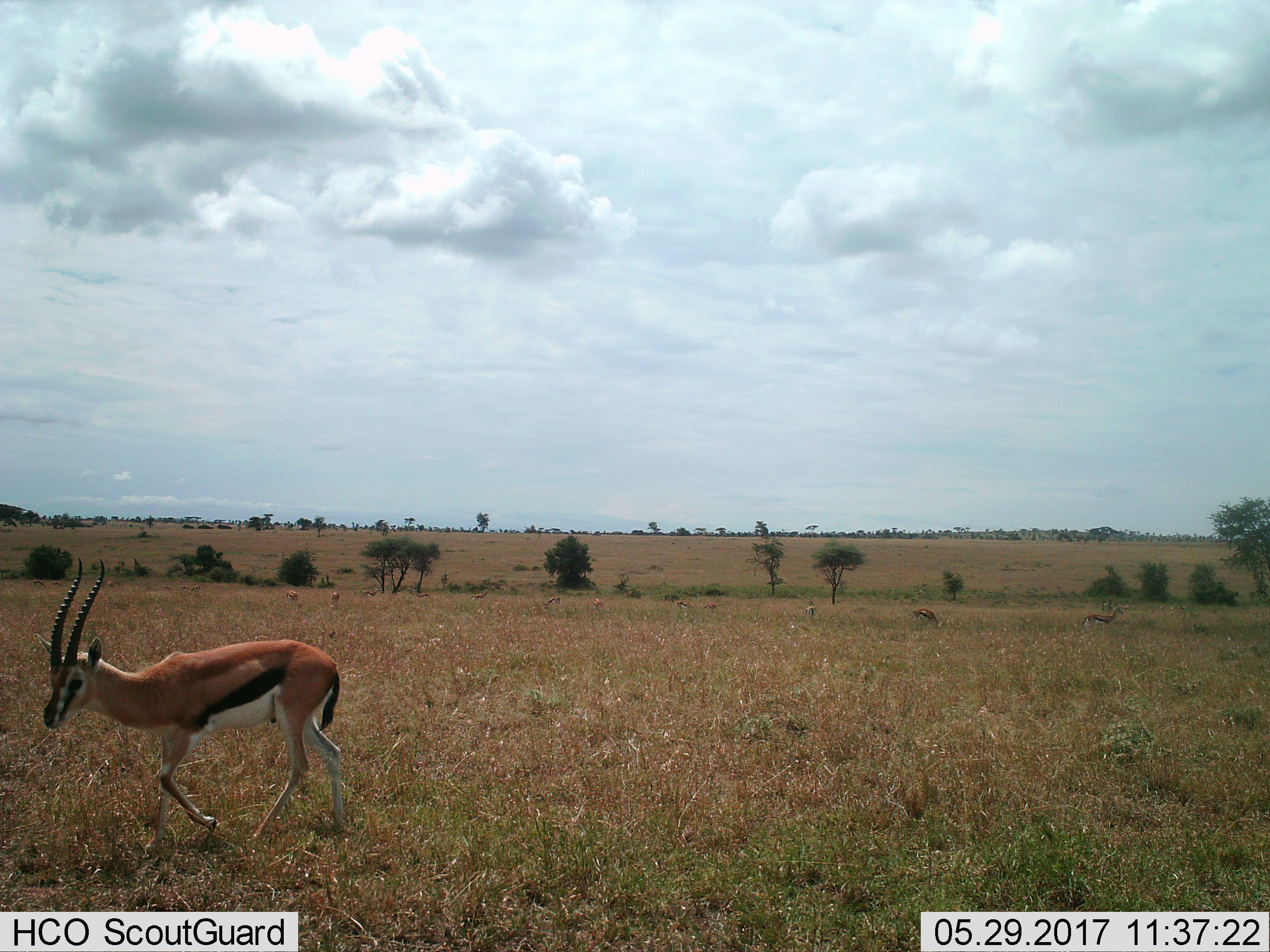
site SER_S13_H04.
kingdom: Animalia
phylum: Chordata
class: Mammalia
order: Artiodactyla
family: Bovidae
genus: Eudorcas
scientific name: Eudorcas thomsonii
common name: thomson's gazelle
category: gazellethomsons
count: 11-50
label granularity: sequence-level